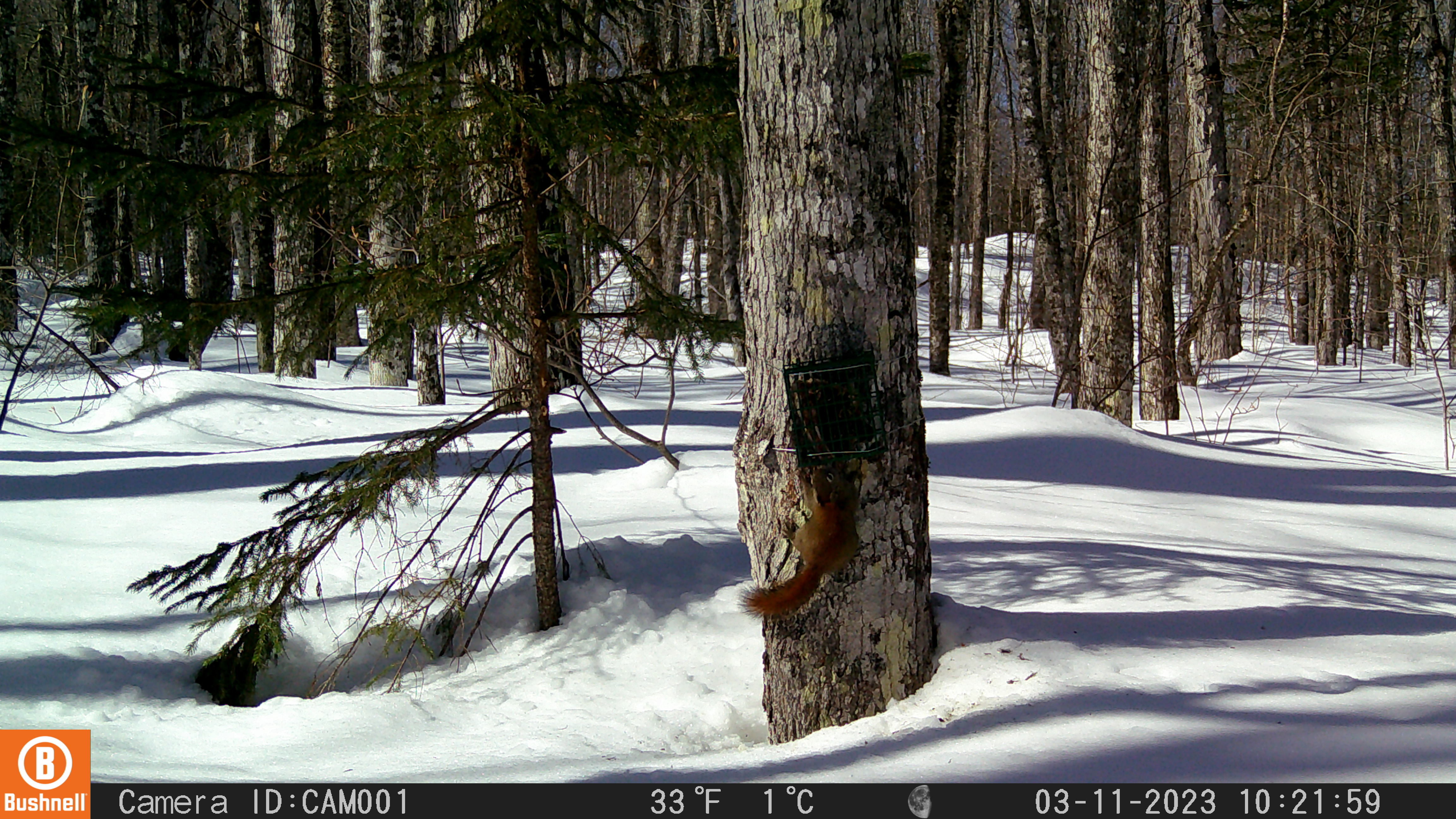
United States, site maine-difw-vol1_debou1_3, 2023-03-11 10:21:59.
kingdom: Animalia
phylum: Chordata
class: Mammalia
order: Rodentia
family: Sciuridae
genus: Tamiasciurus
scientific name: Tamiasciurus hudsonicus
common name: red squirrel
Red squirrel (Tamiasciurus hudsonicus).